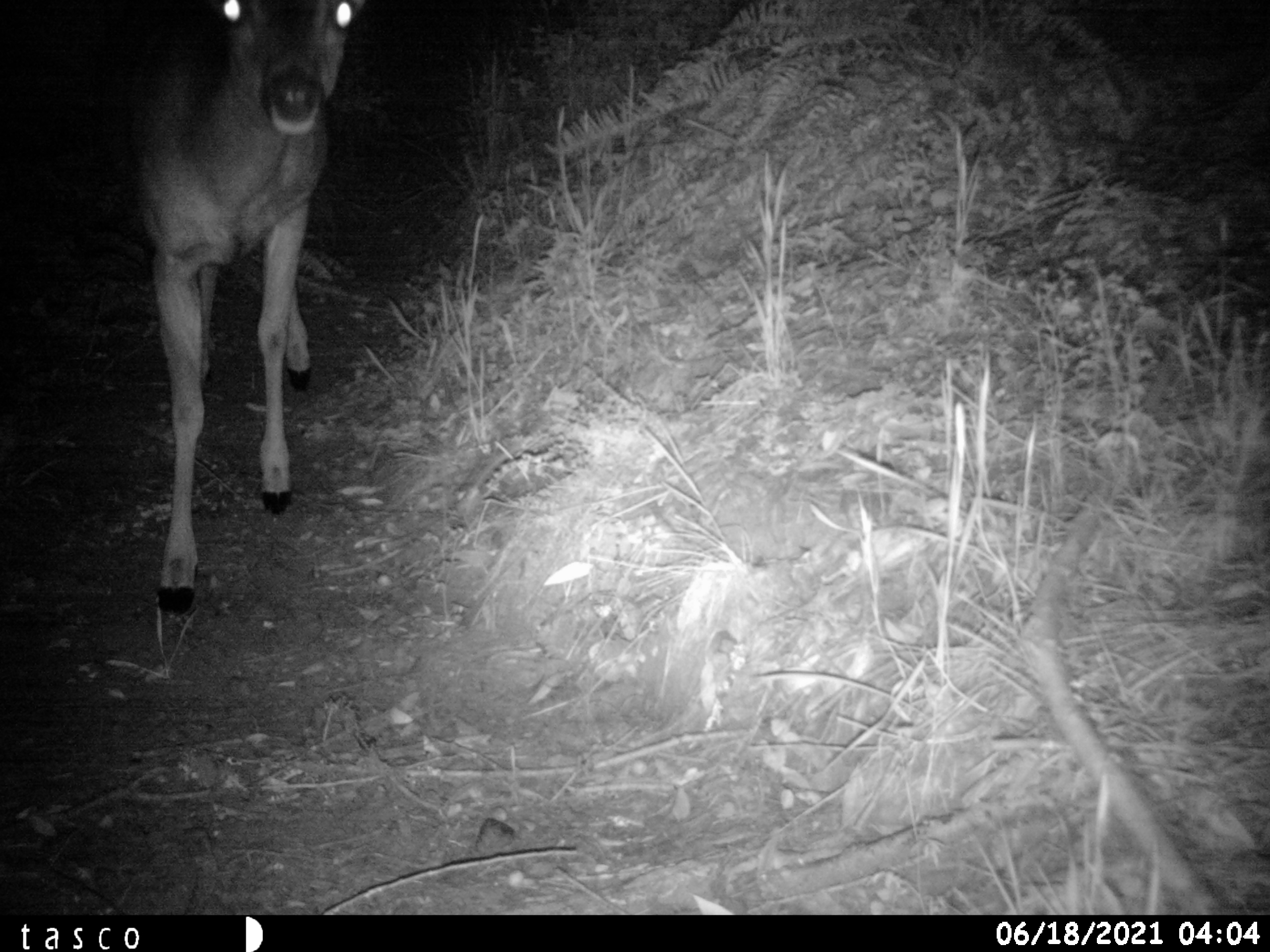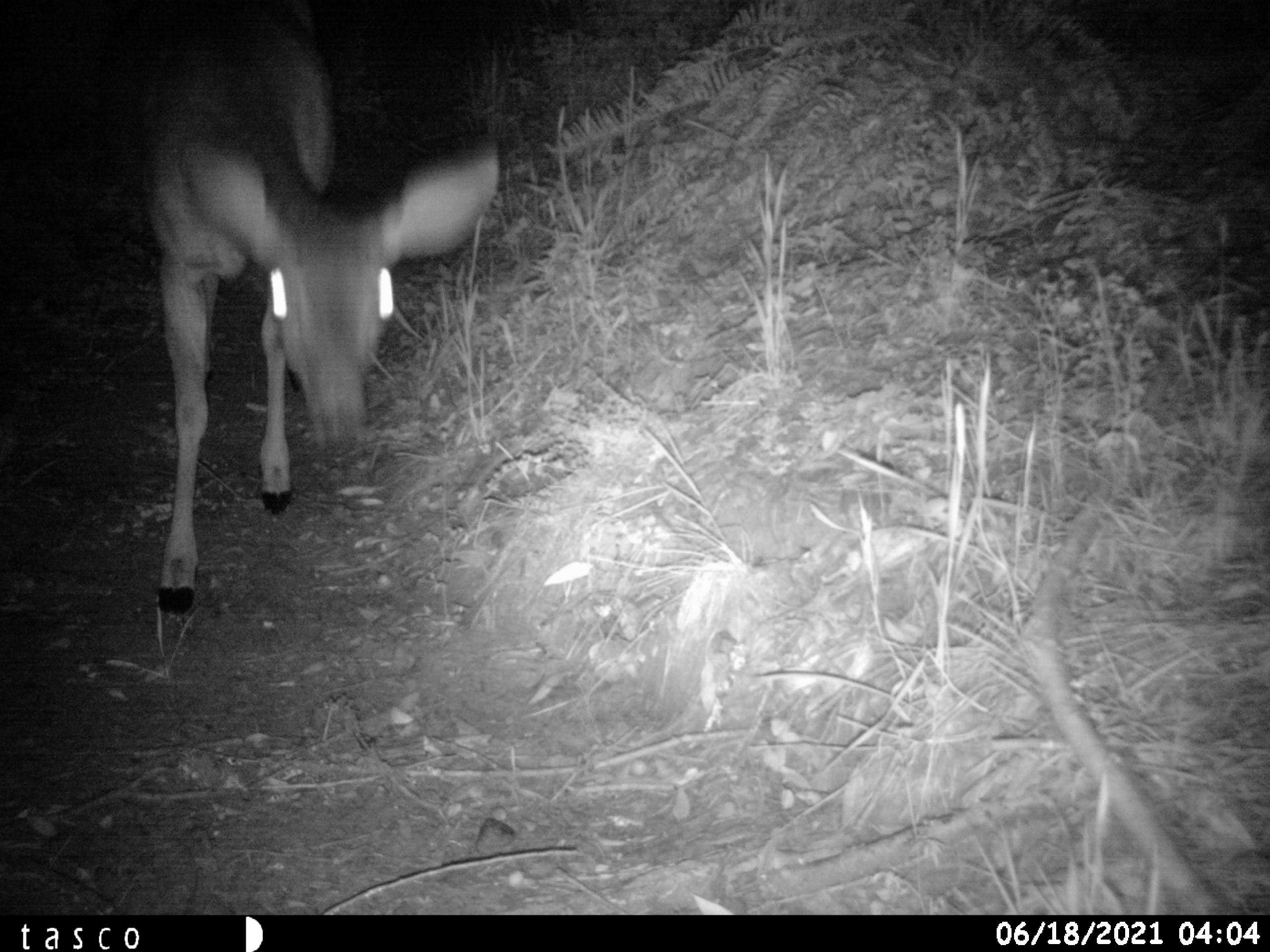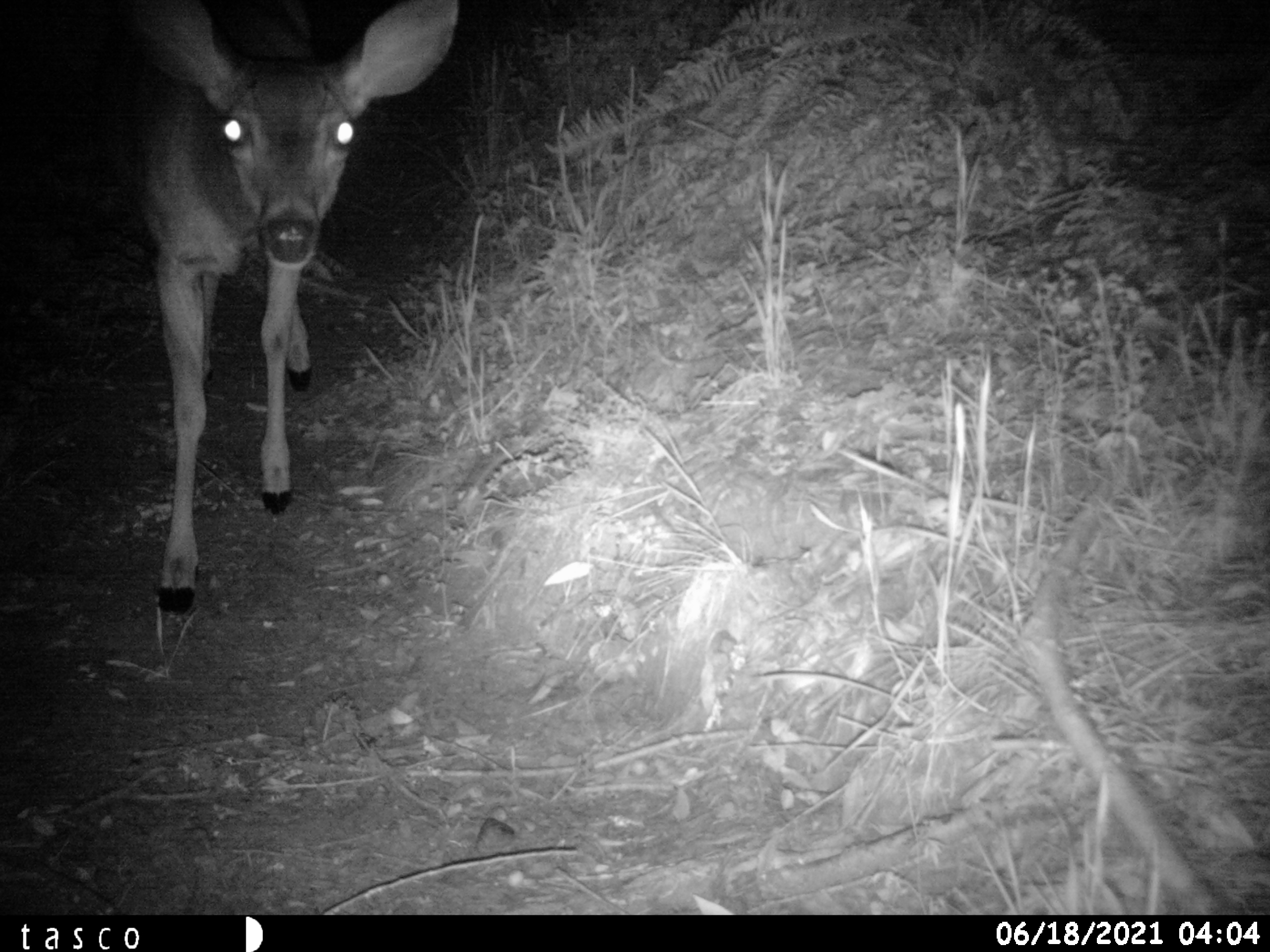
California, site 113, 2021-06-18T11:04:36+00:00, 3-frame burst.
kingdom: Animalia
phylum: Chordata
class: Mammalia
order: Artiodactyla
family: Cervidae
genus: Odocoileus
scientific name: Odocoileus hemionus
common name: mule deer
Mule deer (Odocoileus hemionus).